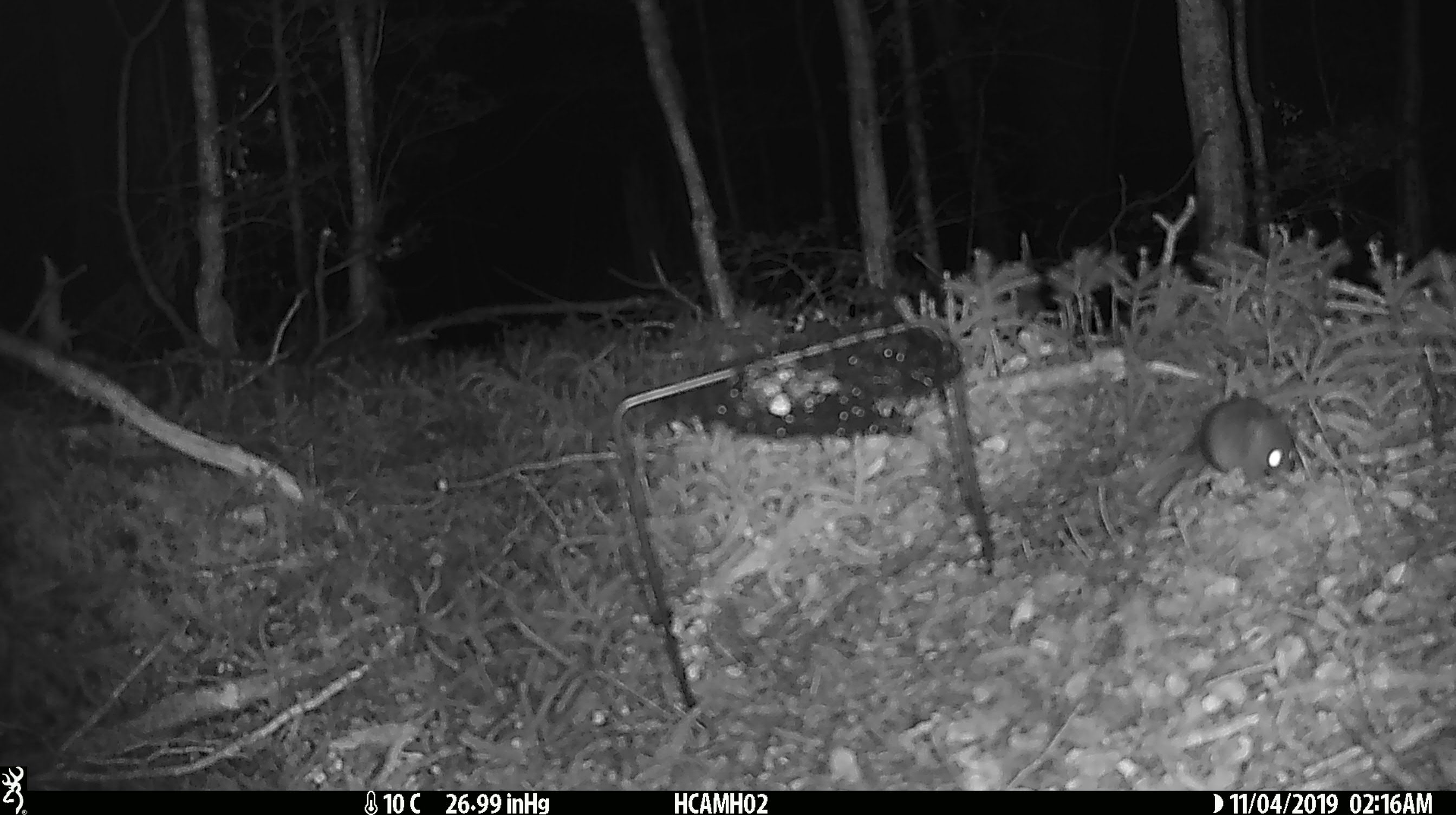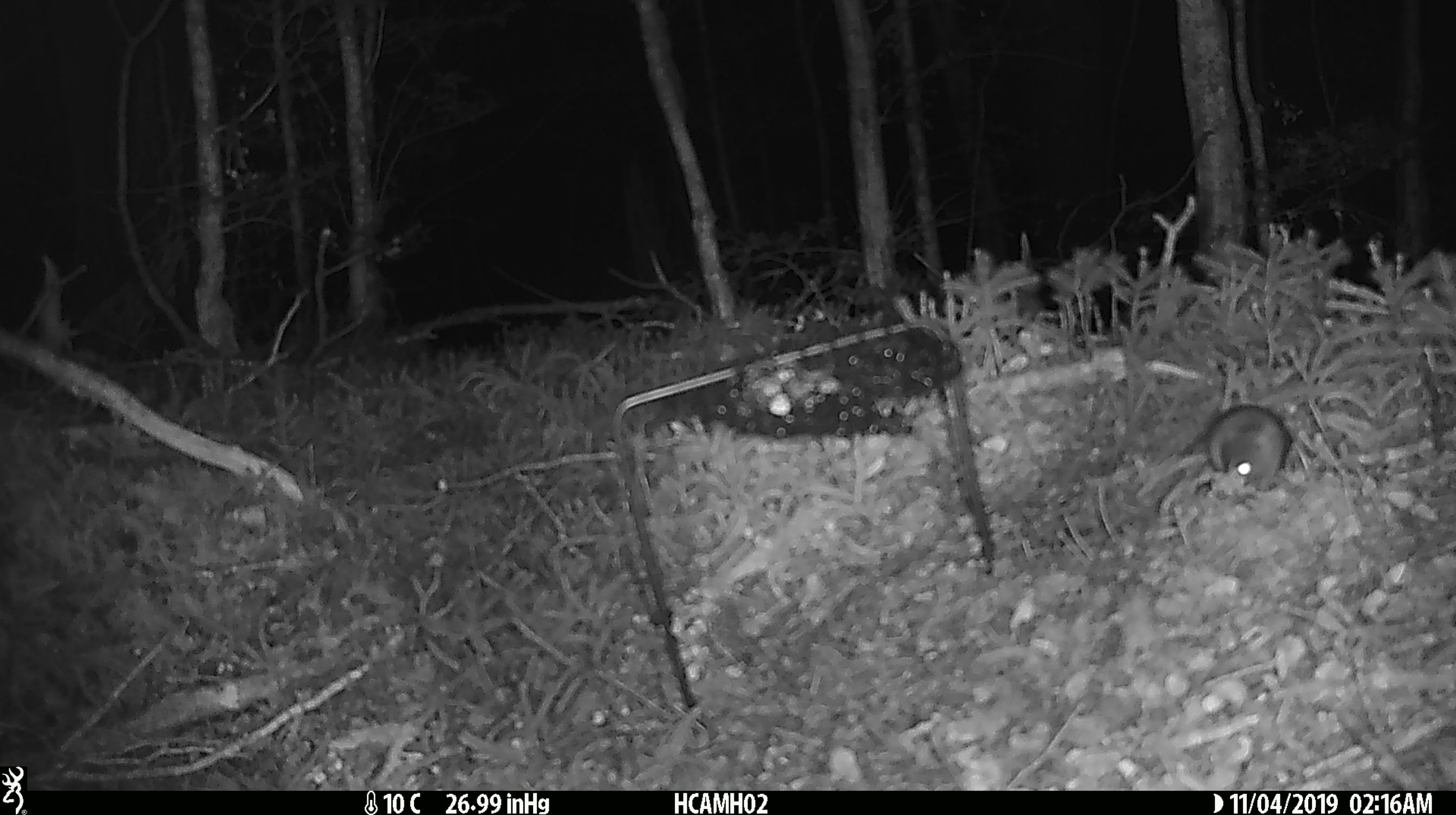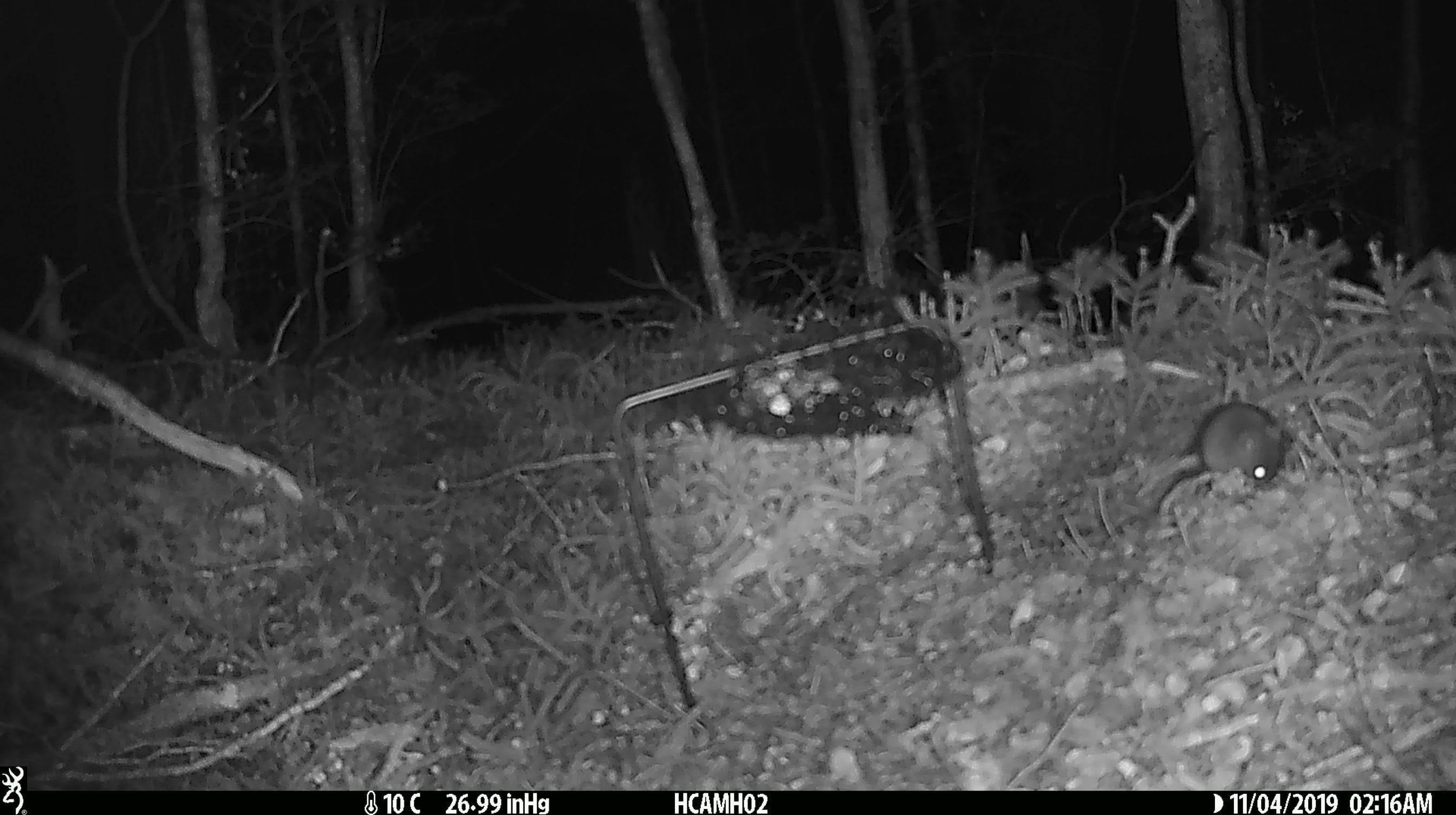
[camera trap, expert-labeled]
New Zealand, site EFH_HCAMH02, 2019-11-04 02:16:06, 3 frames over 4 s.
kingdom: Animalia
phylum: Chordata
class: Mammalia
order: Rodentia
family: Muridae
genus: Mus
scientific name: Mus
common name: mouse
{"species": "mouse (Mus)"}